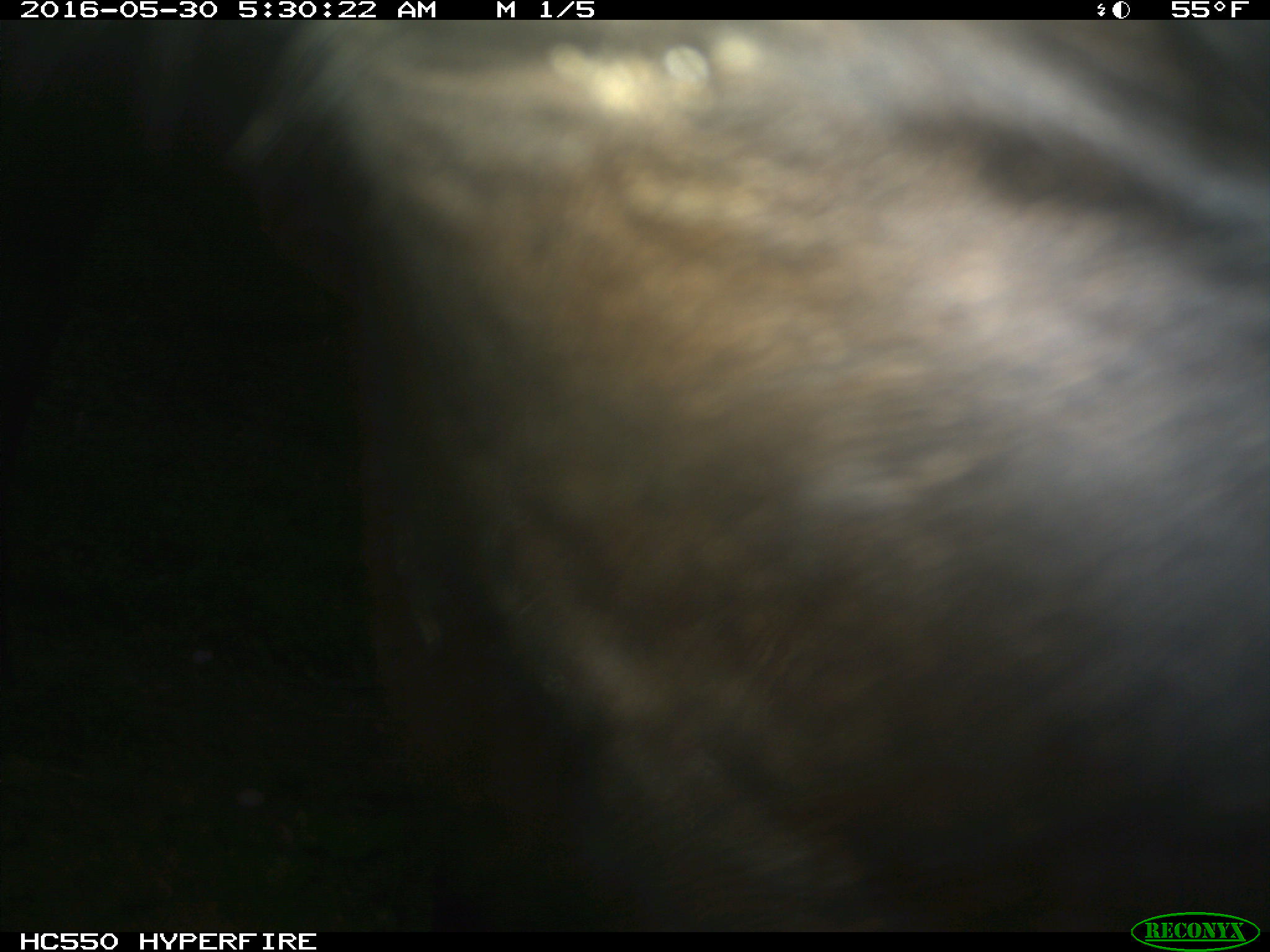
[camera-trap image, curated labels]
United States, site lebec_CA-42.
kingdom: Animalia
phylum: Chordata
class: Mammalia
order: Artiodactyla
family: Bovidae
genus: Bos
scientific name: Bos taurus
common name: domestic cow